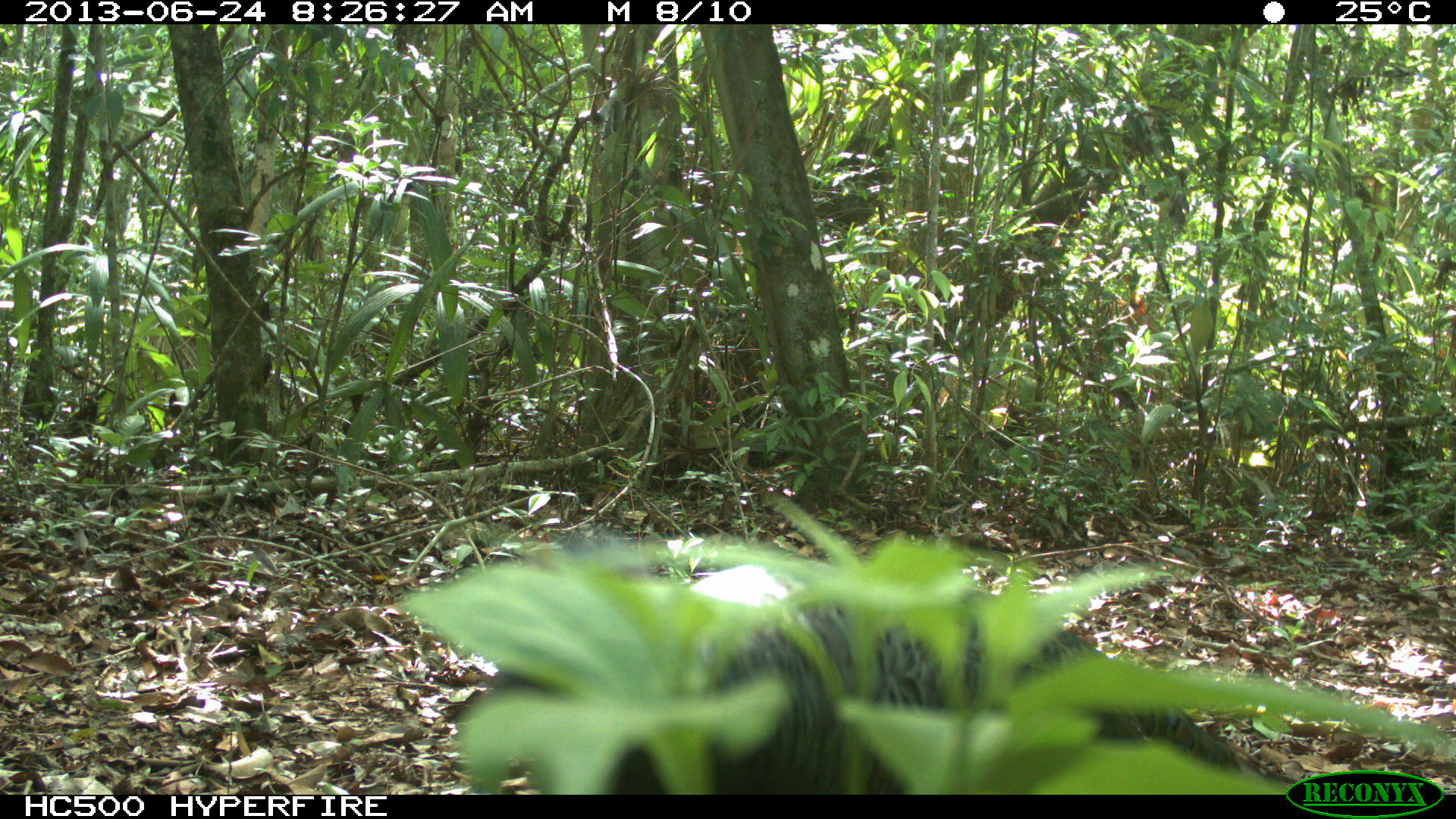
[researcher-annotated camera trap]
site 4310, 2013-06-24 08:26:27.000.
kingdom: Animalia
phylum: Chordata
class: Aves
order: Galliformes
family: Phasianidae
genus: Meleagris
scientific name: Meleagris ocellata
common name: ocellated turkey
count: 1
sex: male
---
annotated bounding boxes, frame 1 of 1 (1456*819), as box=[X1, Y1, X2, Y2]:
meleagris ocellata: box=[438, 554, 1295, 794]